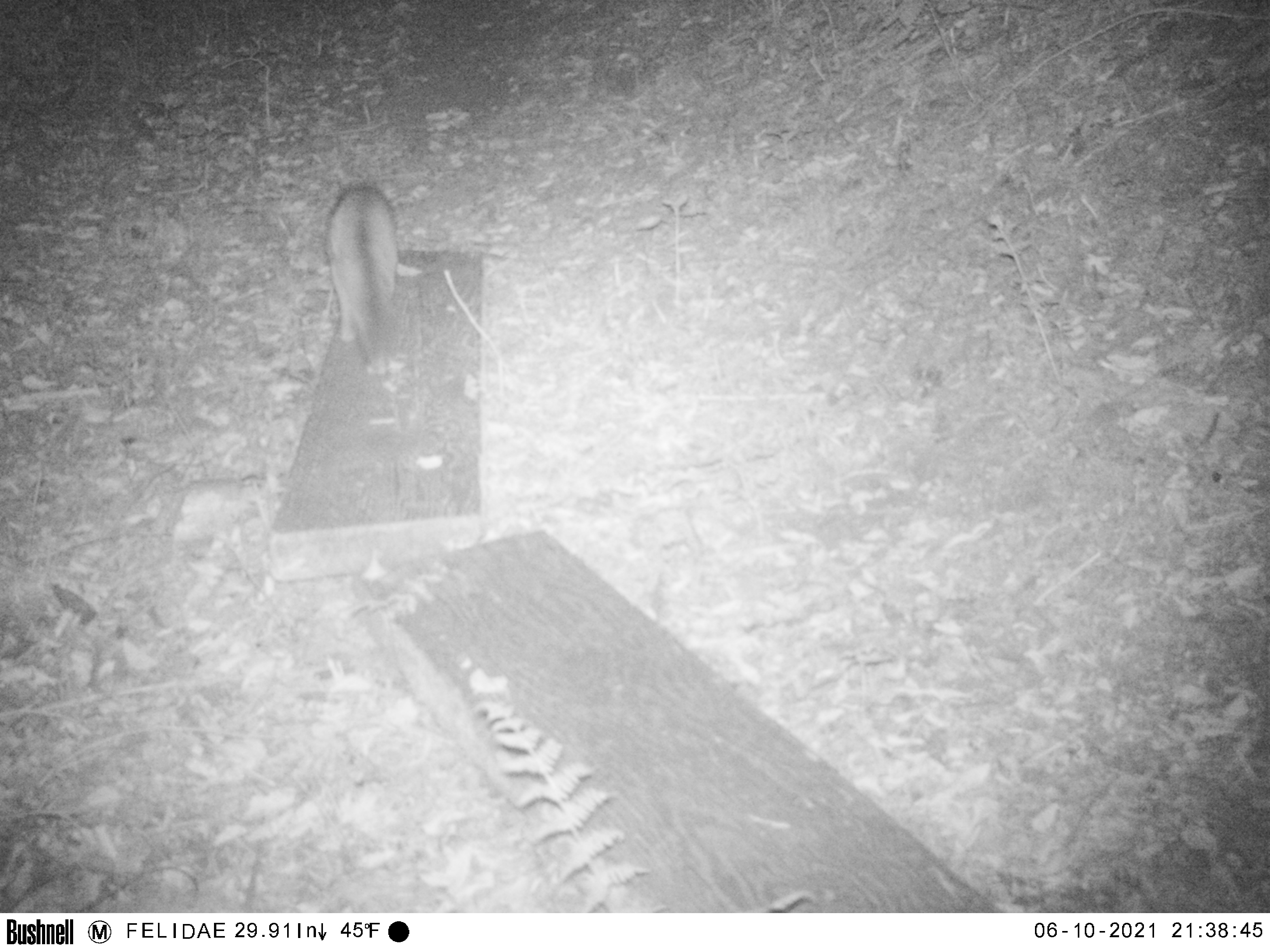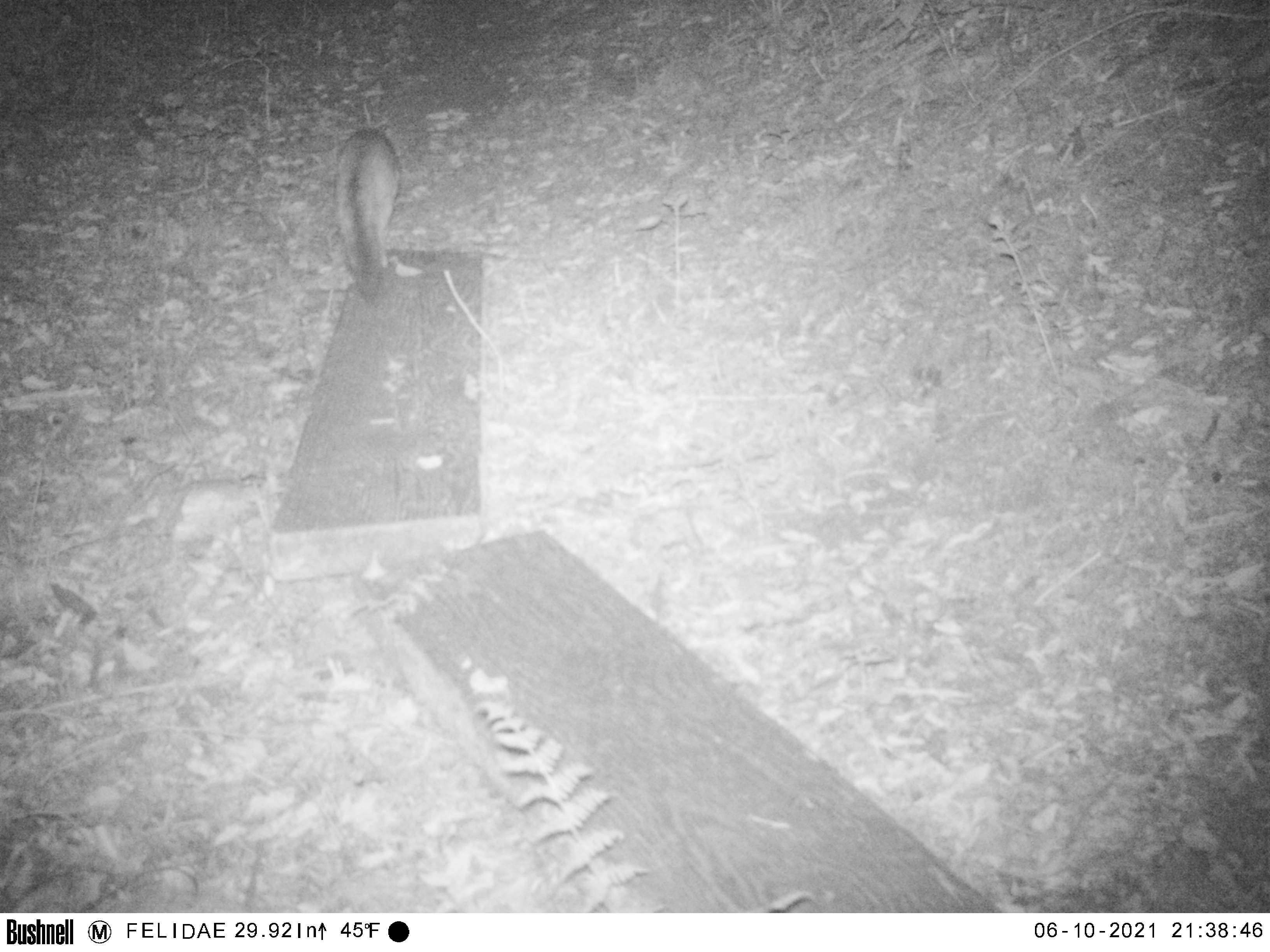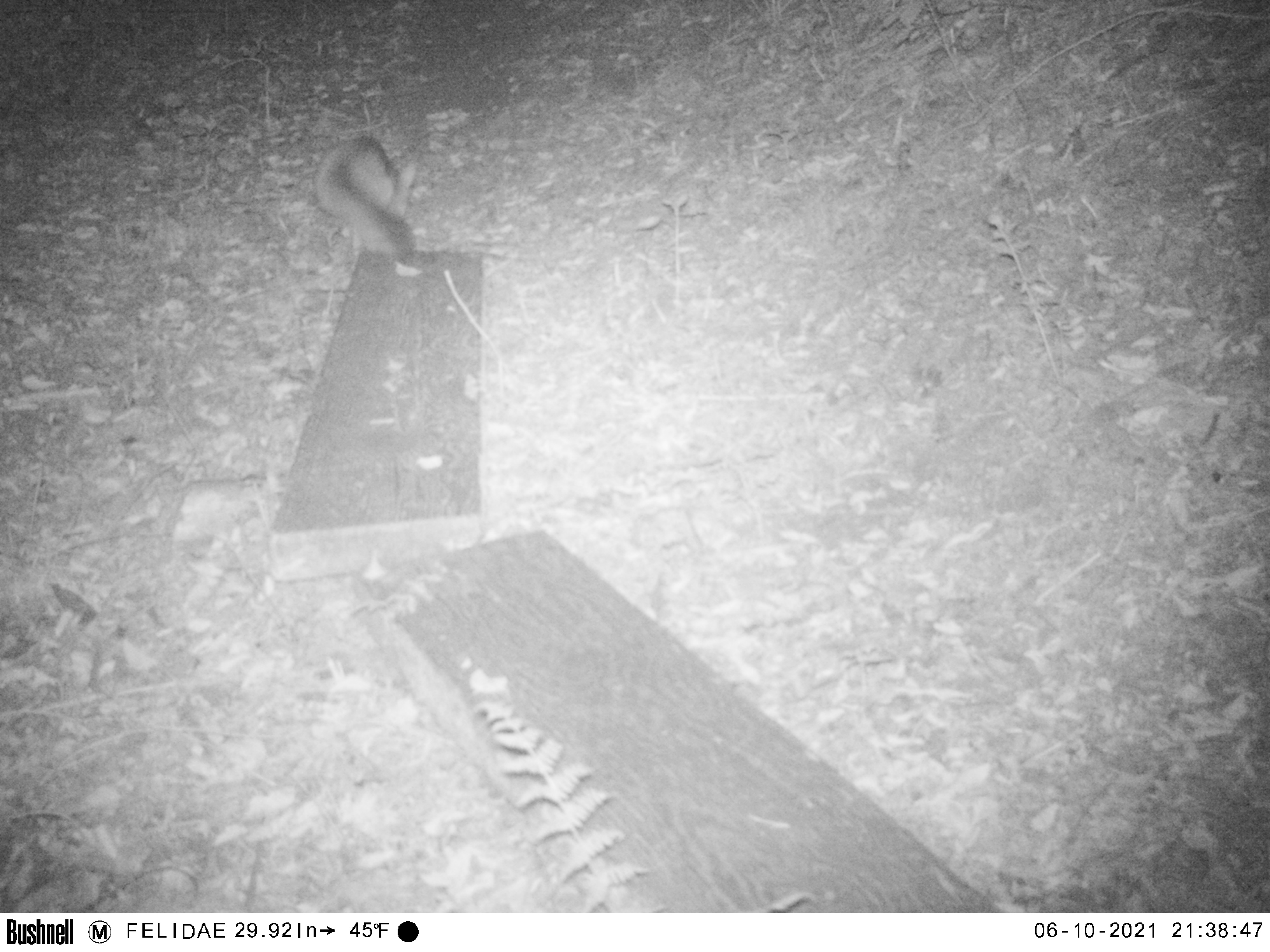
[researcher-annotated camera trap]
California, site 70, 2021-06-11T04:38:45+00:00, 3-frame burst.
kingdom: Animalia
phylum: Chordata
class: Mammalia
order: Carnivora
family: Canidae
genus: Urocyon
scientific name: Urocyon cinereoargenteus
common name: gray fox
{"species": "gray fox (Urocyon cinereoargenteus)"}